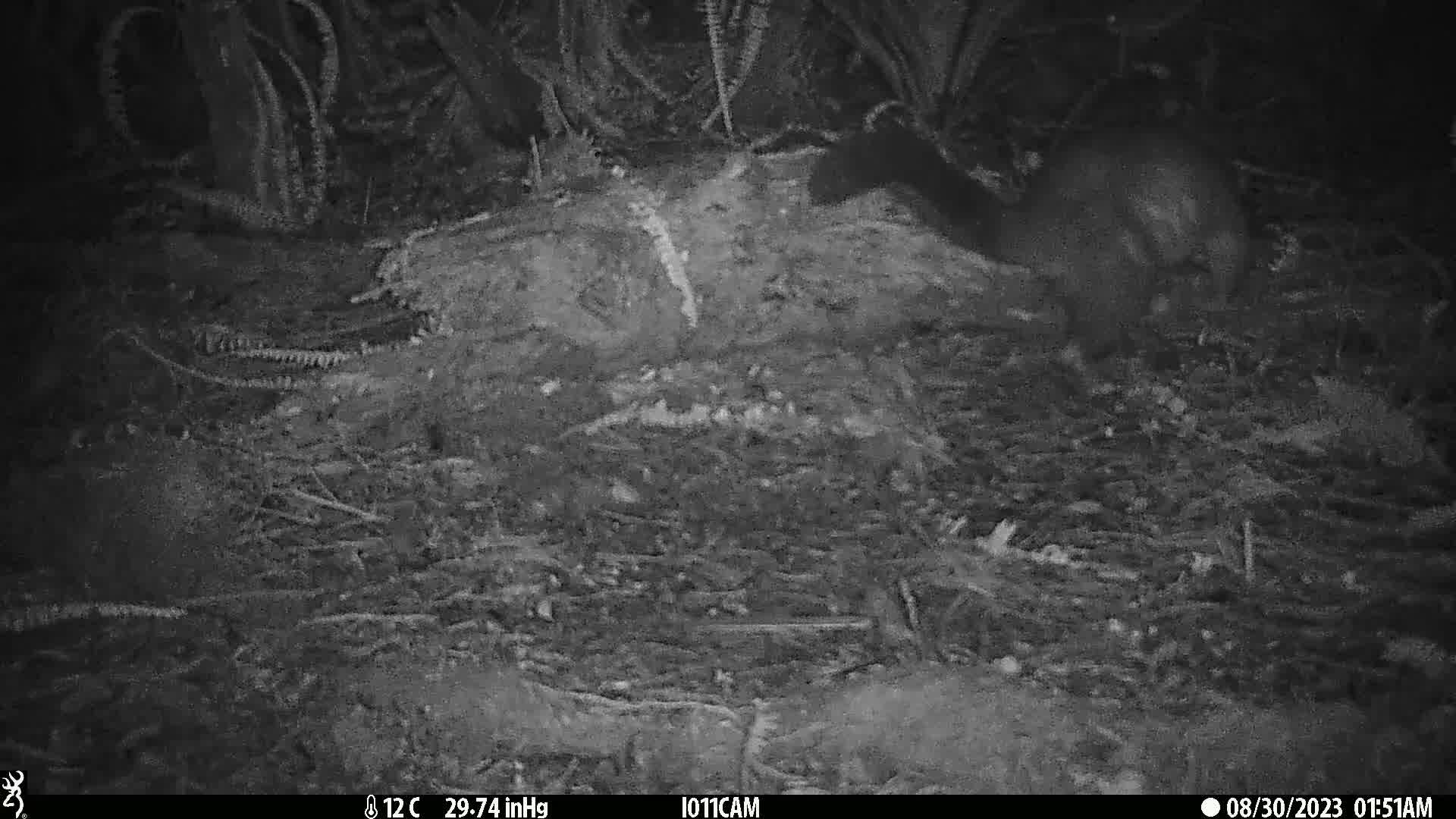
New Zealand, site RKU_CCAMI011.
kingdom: Animalia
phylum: Chordata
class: Mammalia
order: Diprotodontia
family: Phalangeridae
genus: Trichosurus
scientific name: Trichosurus vulpecula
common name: common brushtail possum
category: possum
Possum (common brushtail possum) (Trichosurus vulpecula).